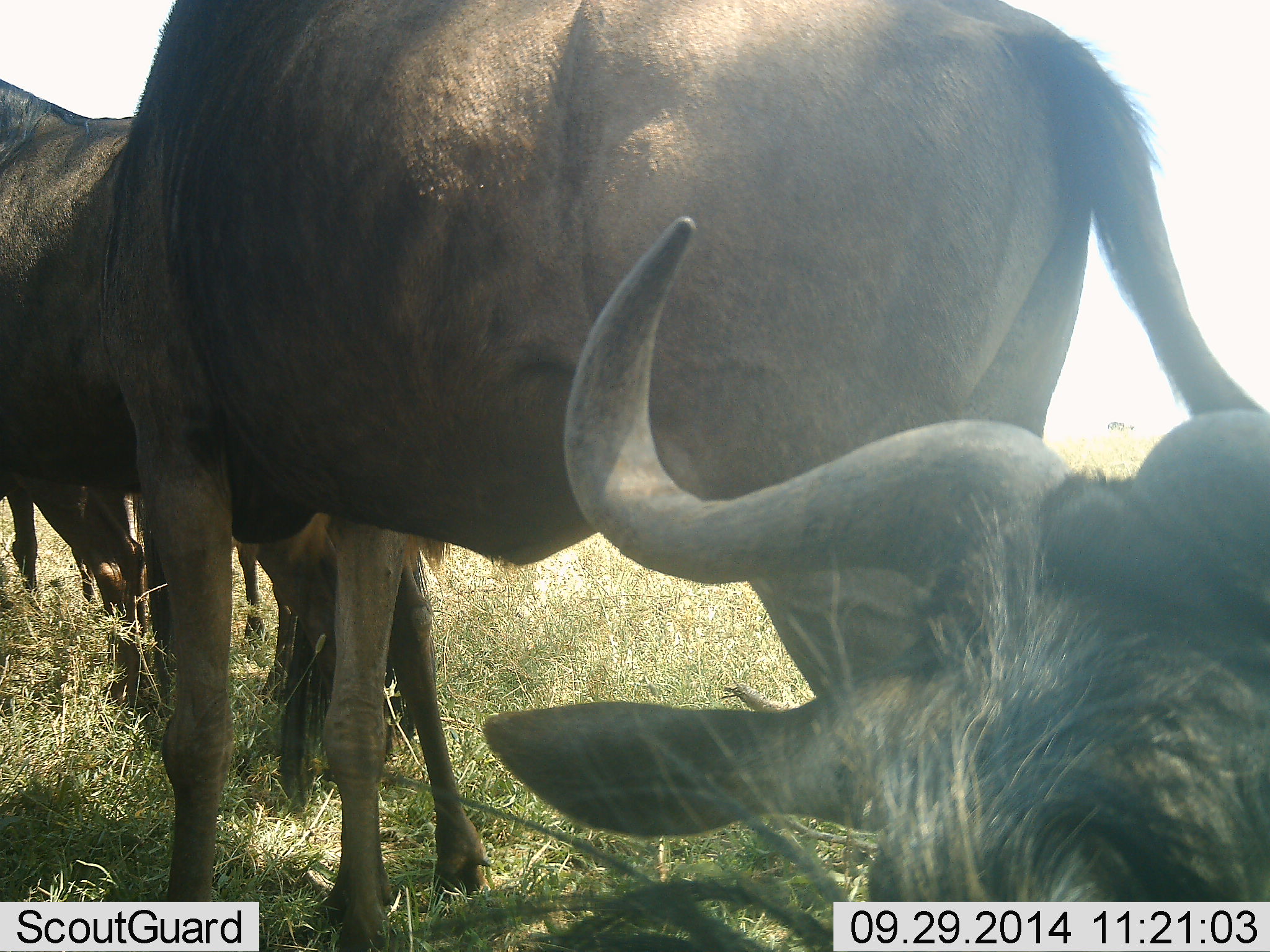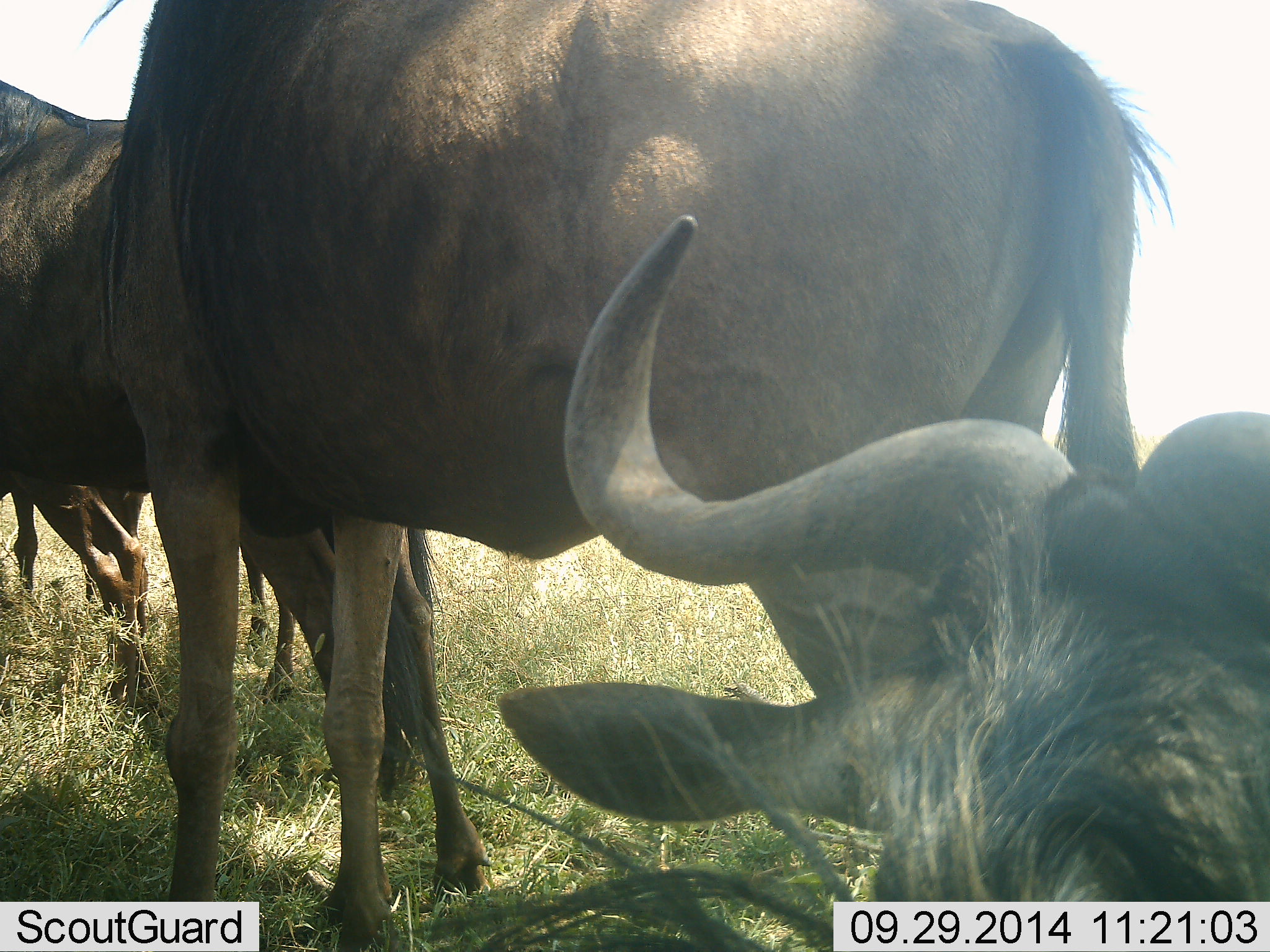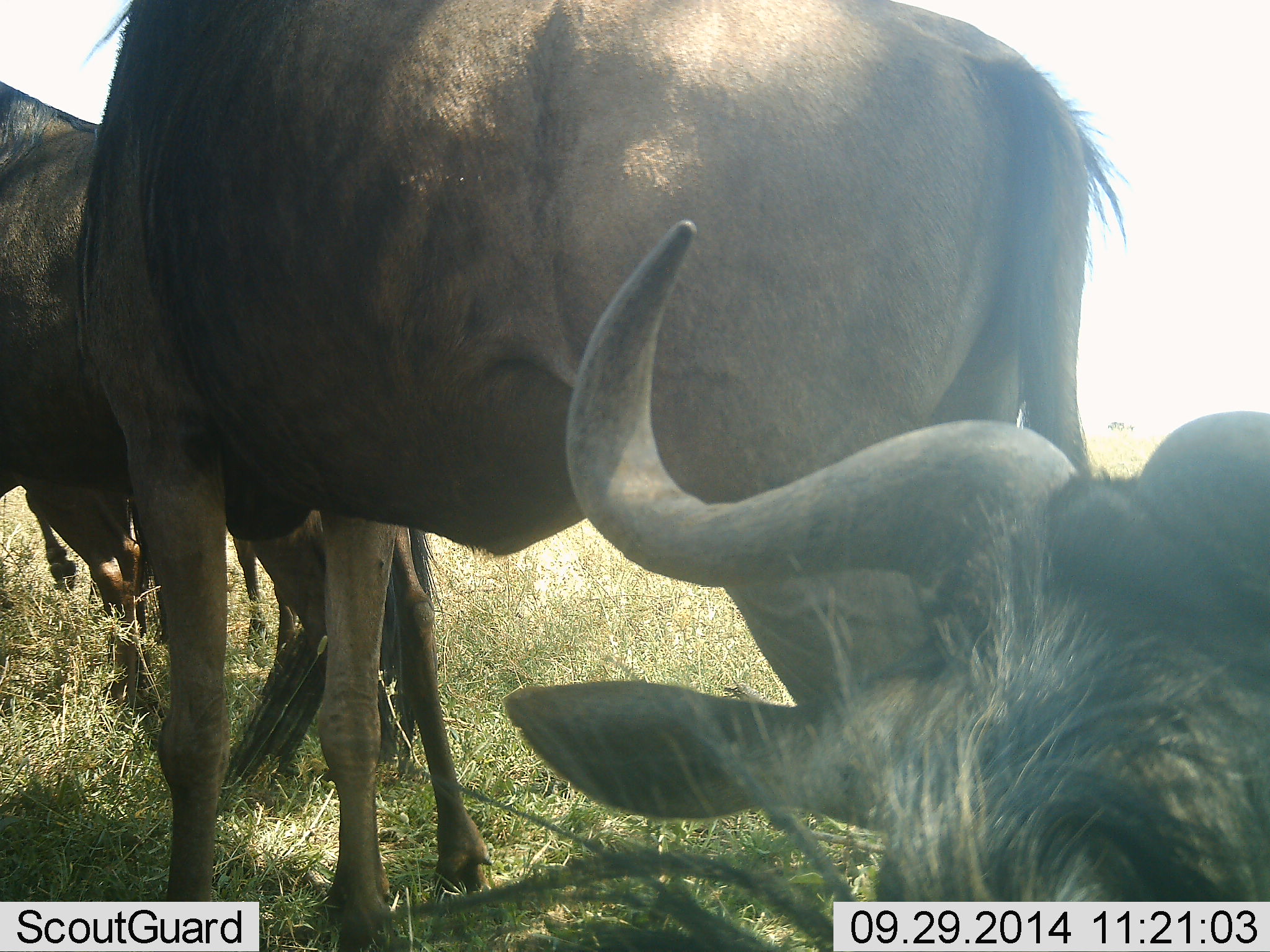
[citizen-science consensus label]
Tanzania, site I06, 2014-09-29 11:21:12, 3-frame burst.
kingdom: Animalia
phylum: Chordata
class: Mammalia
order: Artiodactyla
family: Bovidae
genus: Connochaetes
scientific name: Connochaetes taurinus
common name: blue wildebeest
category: wildebeest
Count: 3.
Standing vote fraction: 90%.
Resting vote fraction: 80%.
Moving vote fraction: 0%.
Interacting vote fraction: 0%.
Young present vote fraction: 0%.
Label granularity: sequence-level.